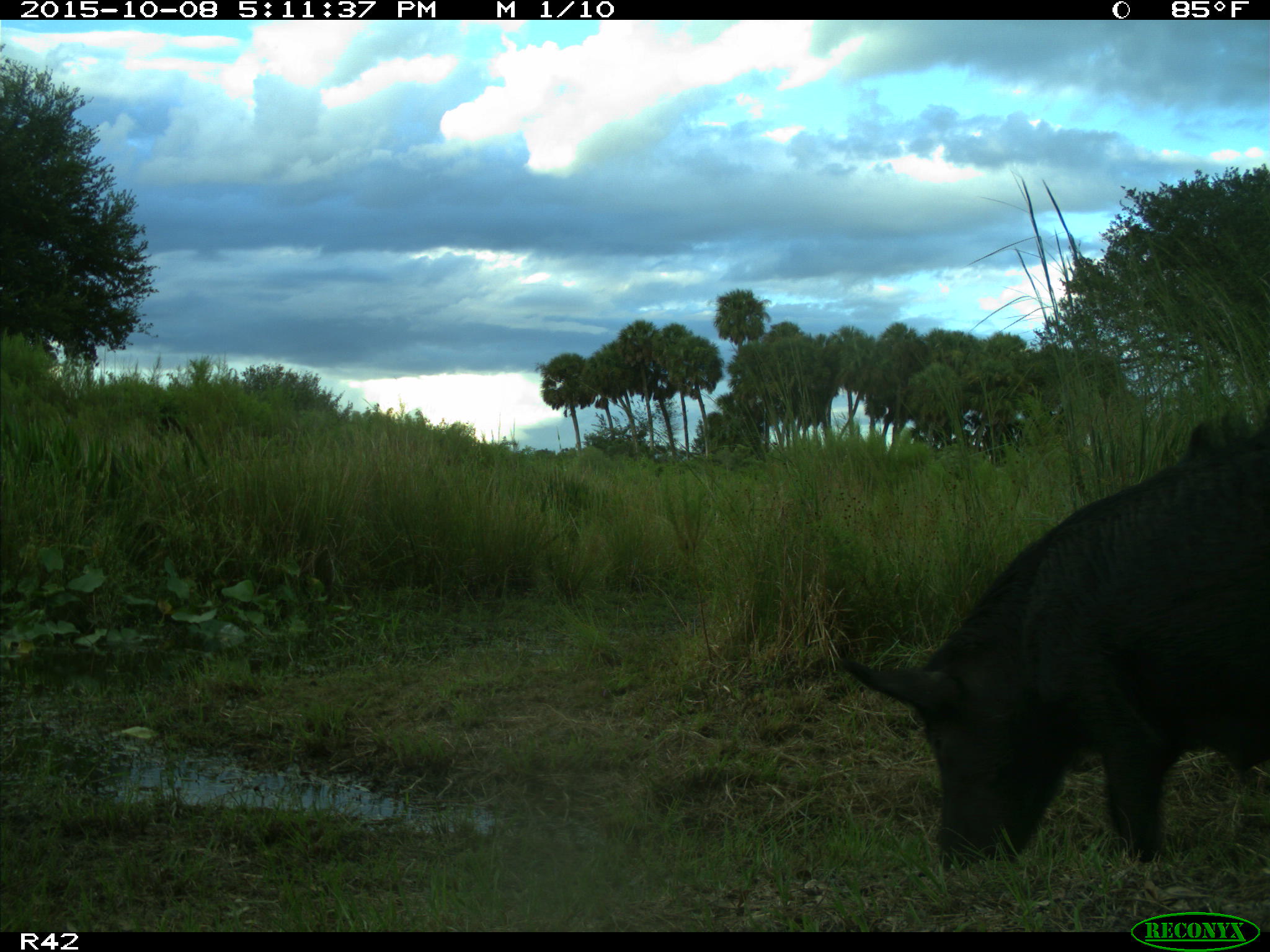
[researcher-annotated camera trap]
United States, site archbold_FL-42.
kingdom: Animalia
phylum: Chordata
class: Mammalia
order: Artiodactyla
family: Suidae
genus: Sus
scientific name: Sus scrofa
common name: wild boar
Sus scrofa (wild boar).